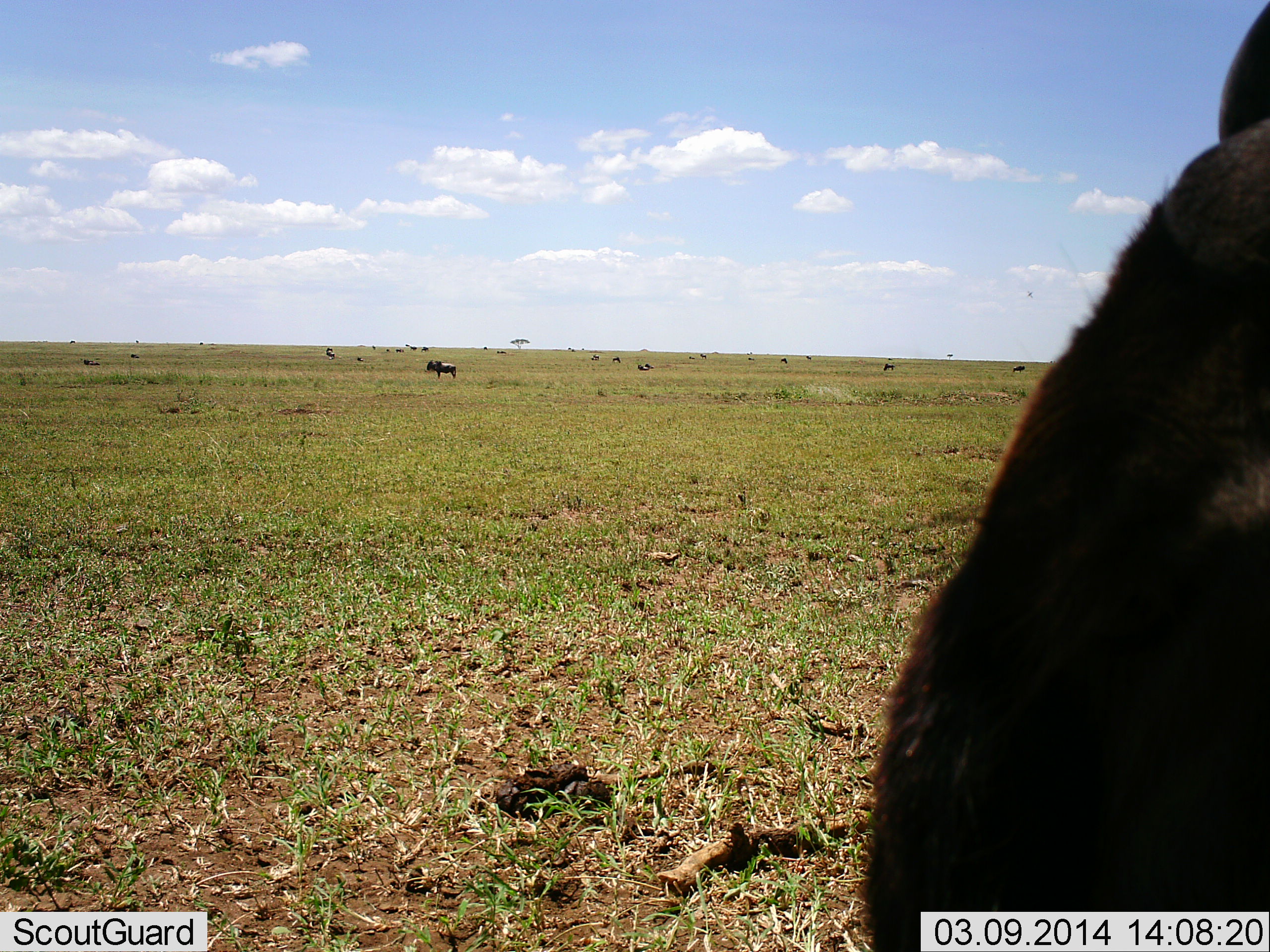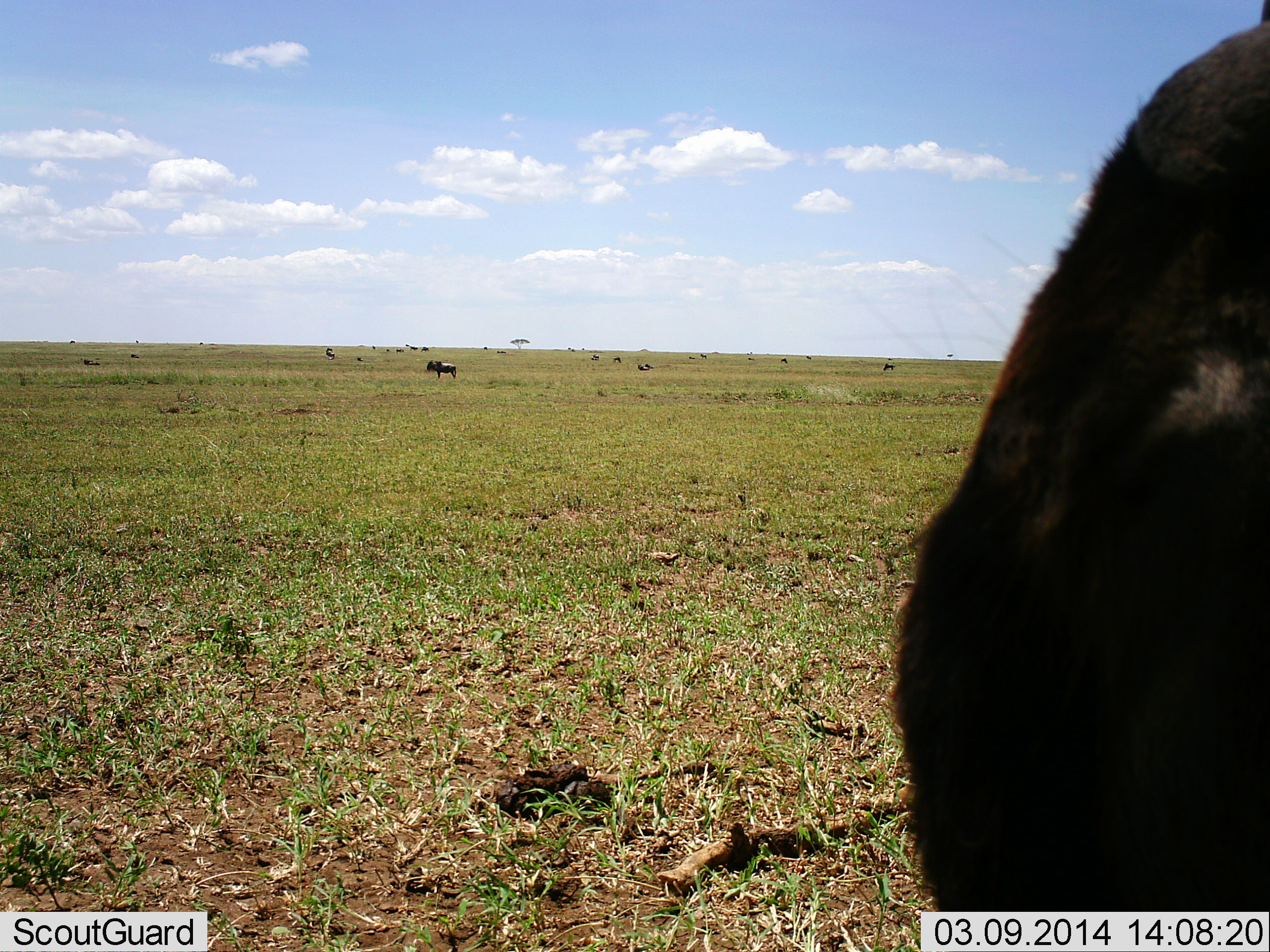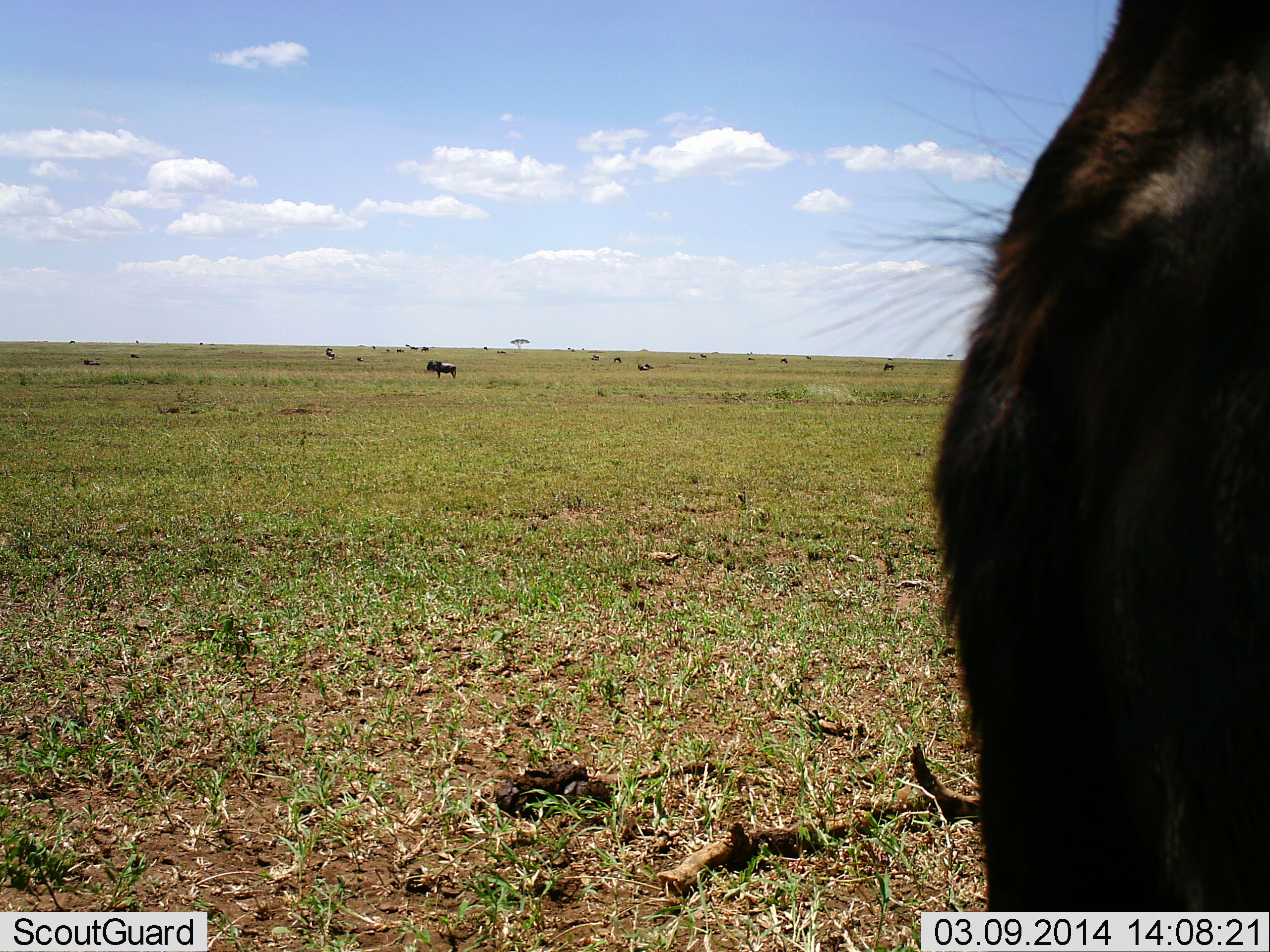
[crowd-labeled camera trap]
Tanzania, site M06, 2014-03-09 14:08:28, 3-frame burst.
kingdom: Animalia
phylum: Chordata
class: Mammalia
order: Artiodactyla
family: Bovidae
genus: Connochaetes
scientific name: Connochaetes taurinus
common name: blue wildebeest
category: wildebeest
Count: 8.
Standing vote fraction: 82%.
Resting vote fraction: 18%.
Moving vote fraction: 15%.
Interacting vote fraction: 12%.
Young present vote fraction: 0%.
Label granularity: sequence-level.